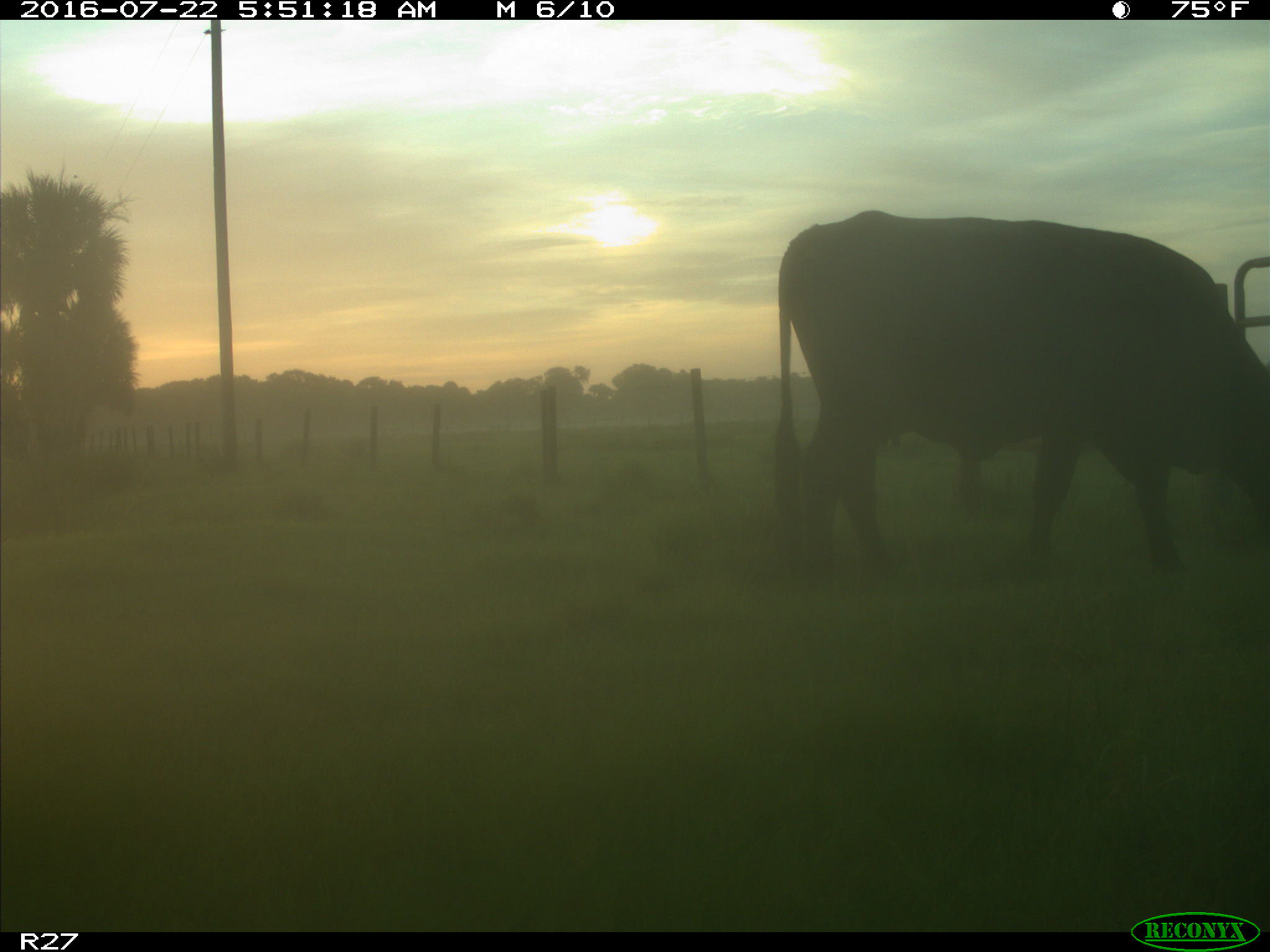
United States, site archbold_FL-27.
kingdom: Animalia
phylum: Chordata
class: Mammalia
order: Artiodactyla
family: Bovidae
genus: Bos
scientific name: Bos taurus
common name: domestic cow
Bos taurus (domestic cow).